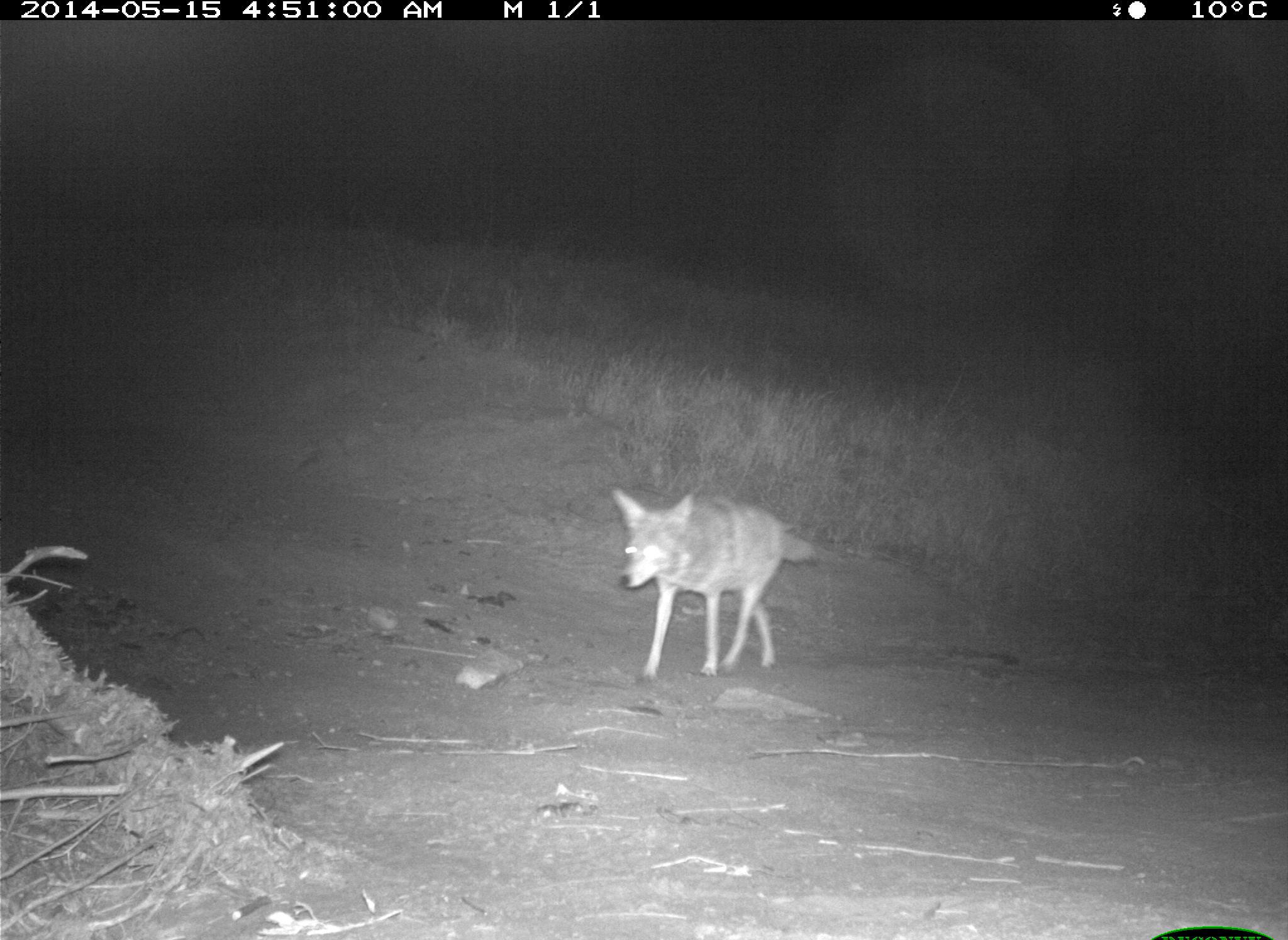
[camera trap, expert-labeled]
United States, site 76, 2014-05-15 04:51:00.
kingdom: Animalia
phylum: Chordata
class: Mammalia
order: Carnivora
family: Canidae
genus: Canis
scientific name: Canis latrans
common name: coyote